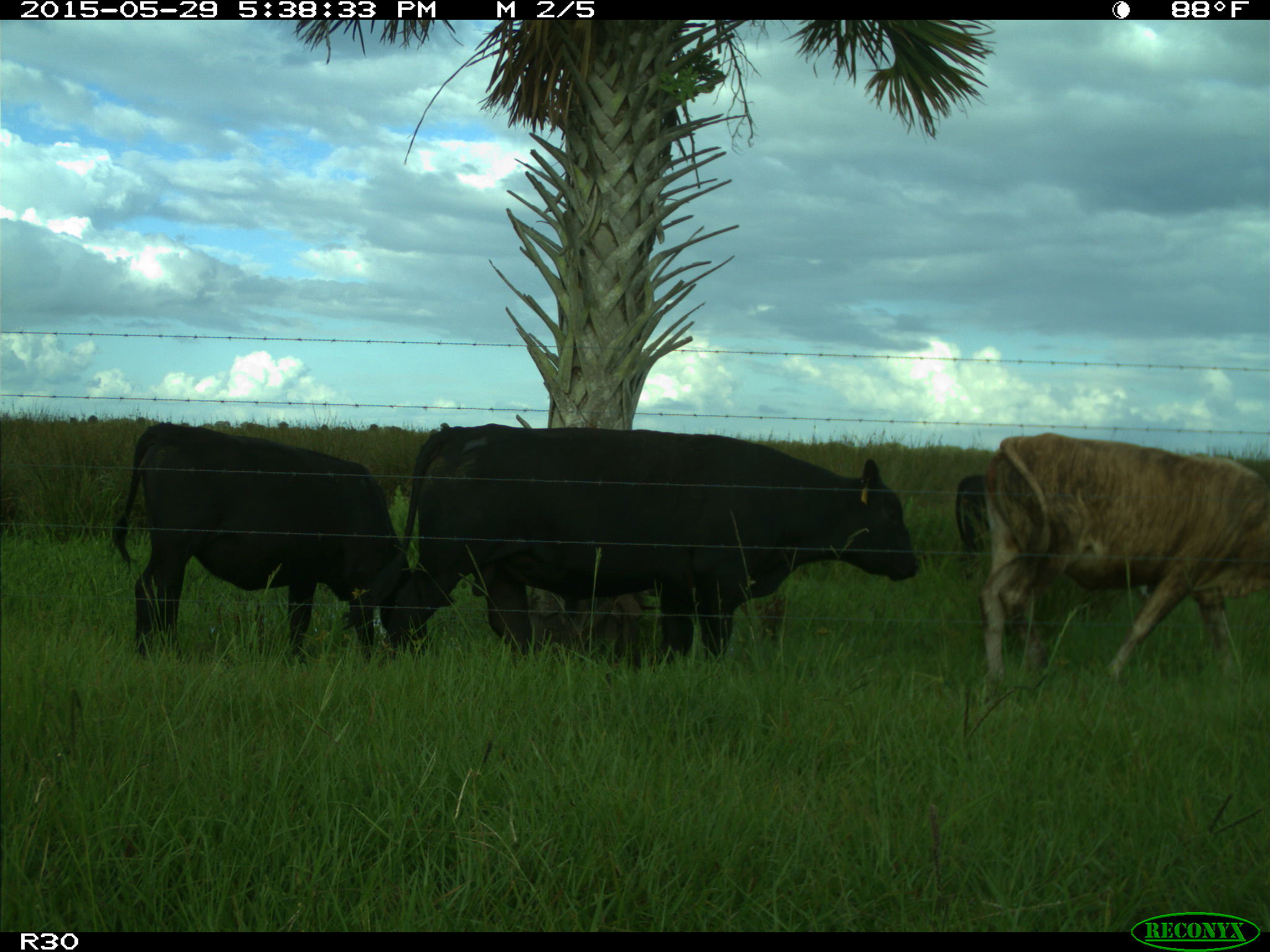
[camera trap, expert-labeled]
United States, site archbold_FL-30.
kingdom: Animalia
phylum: Chordata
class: Mammalia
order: Artiodactyla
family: Bovidae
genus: Bos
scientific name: Bos taurus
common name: domestic cow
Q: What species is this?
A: Bos taurus (domestic cow).